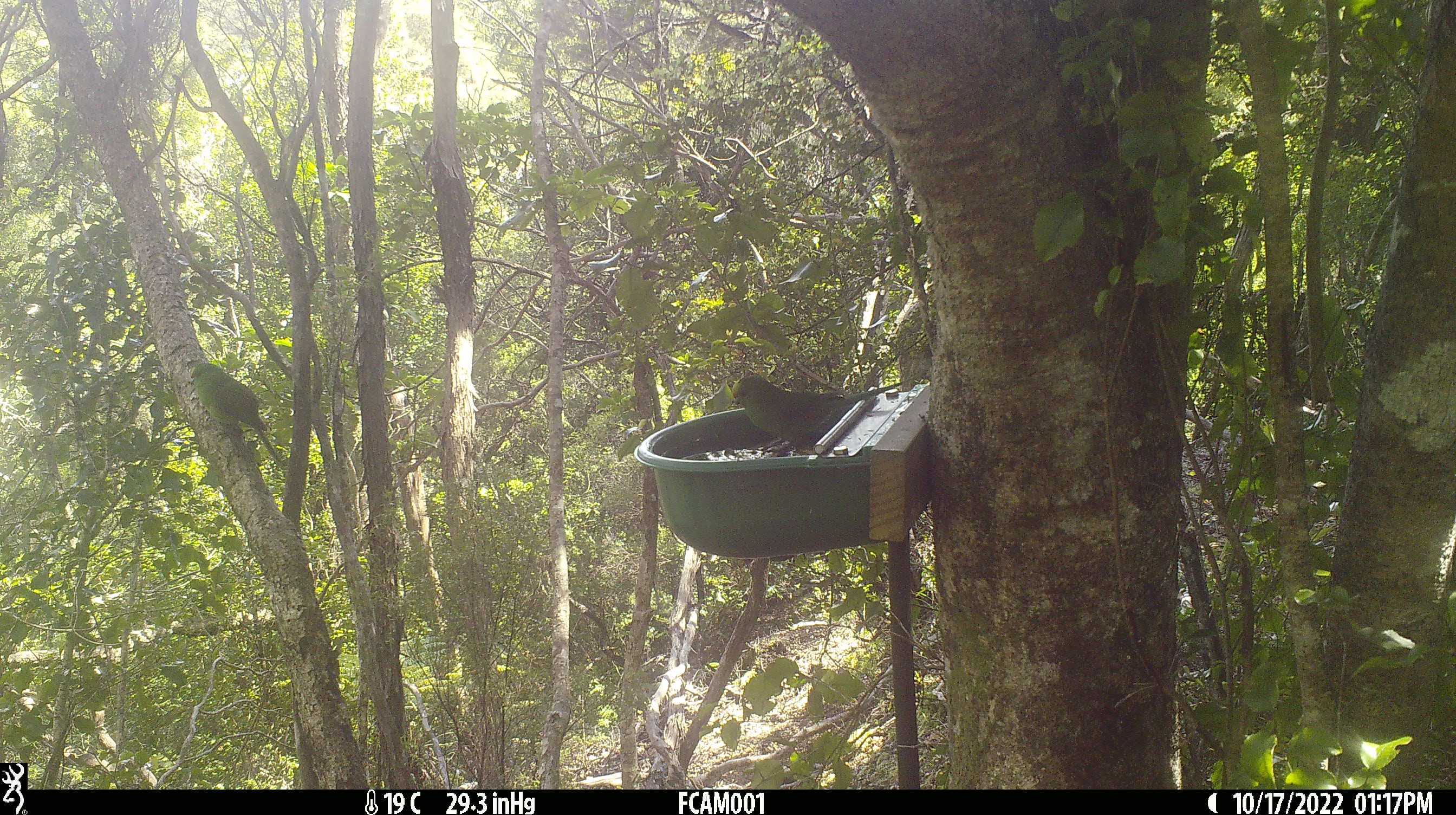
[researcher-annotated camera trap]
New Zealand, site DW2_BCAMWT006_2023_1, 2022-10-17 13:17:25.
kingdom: Animalia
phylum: Chordata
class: Aves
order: Psittaciformes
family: Psittaculidae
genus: Cyanoramphus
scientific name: Cyanoramphus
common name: parakeet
Parakeet (Cyanoramphus).